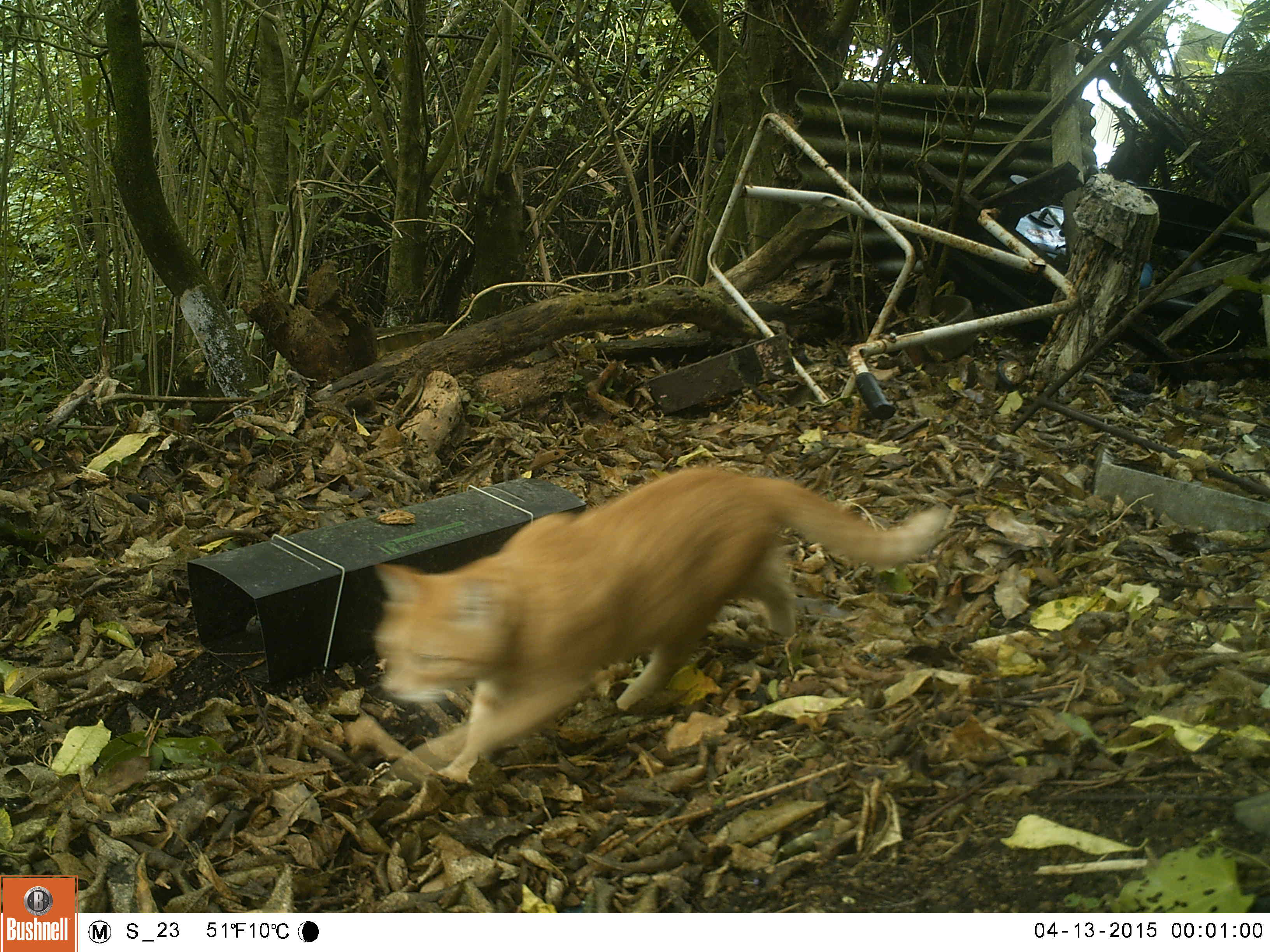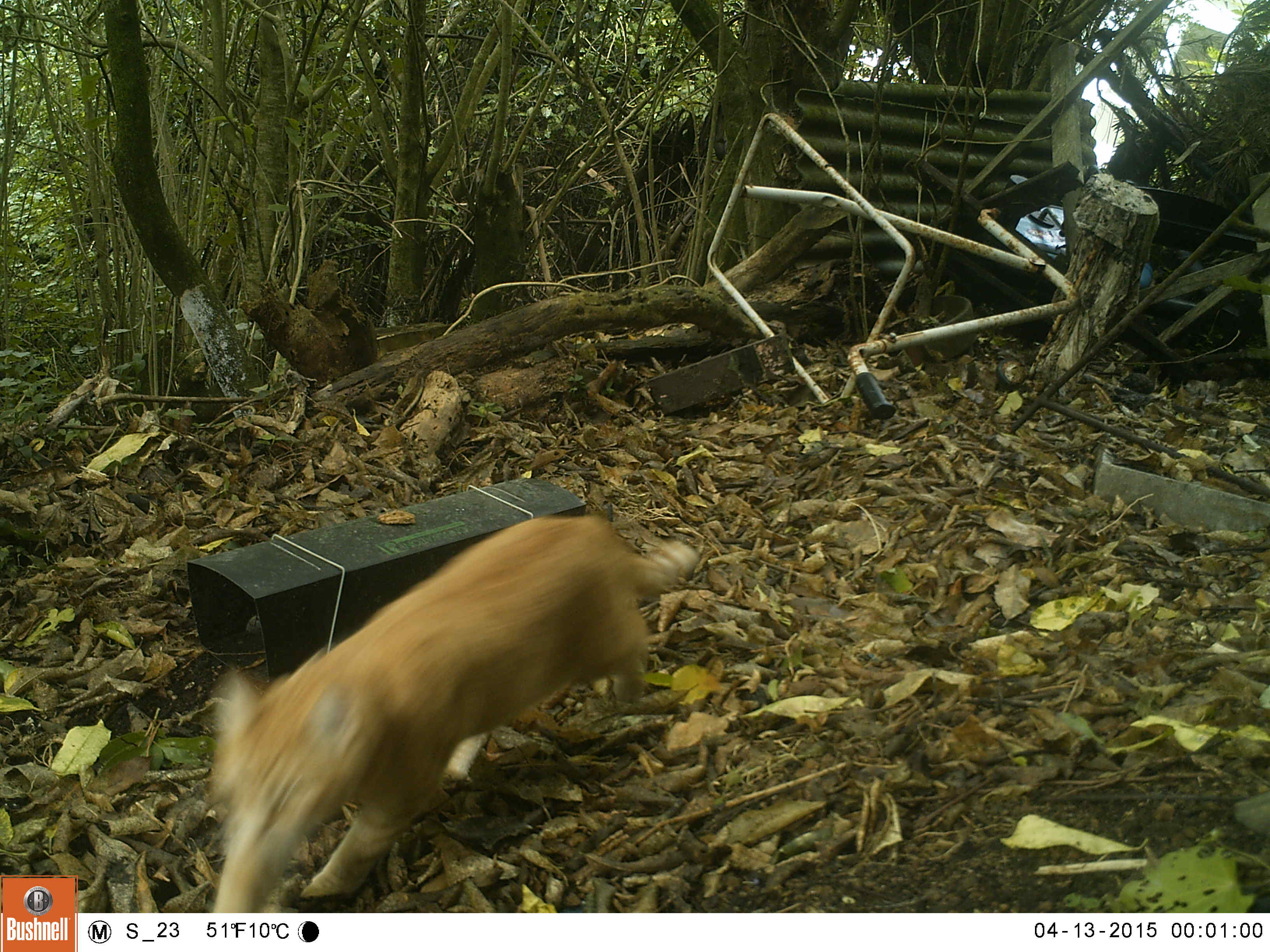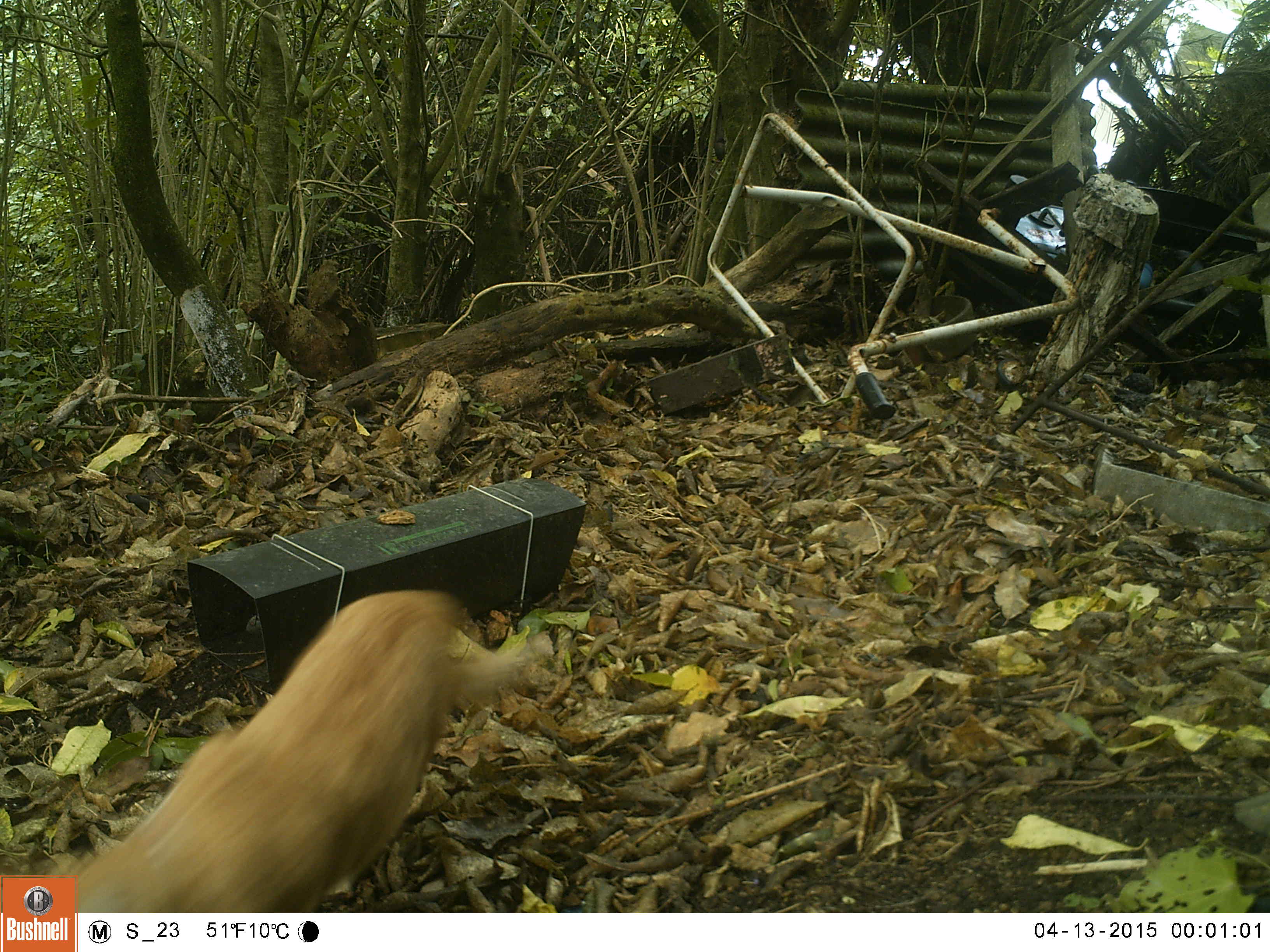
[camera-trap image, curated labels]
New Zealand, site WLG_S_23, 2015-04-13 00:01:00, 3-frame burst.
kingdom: Animalia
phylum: Chordata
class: Mammalia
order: Carnivora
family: Felidae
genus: Felis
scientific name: Felis catus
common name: domestic cat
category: cat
Cat (domestic cat) (Felis catus).